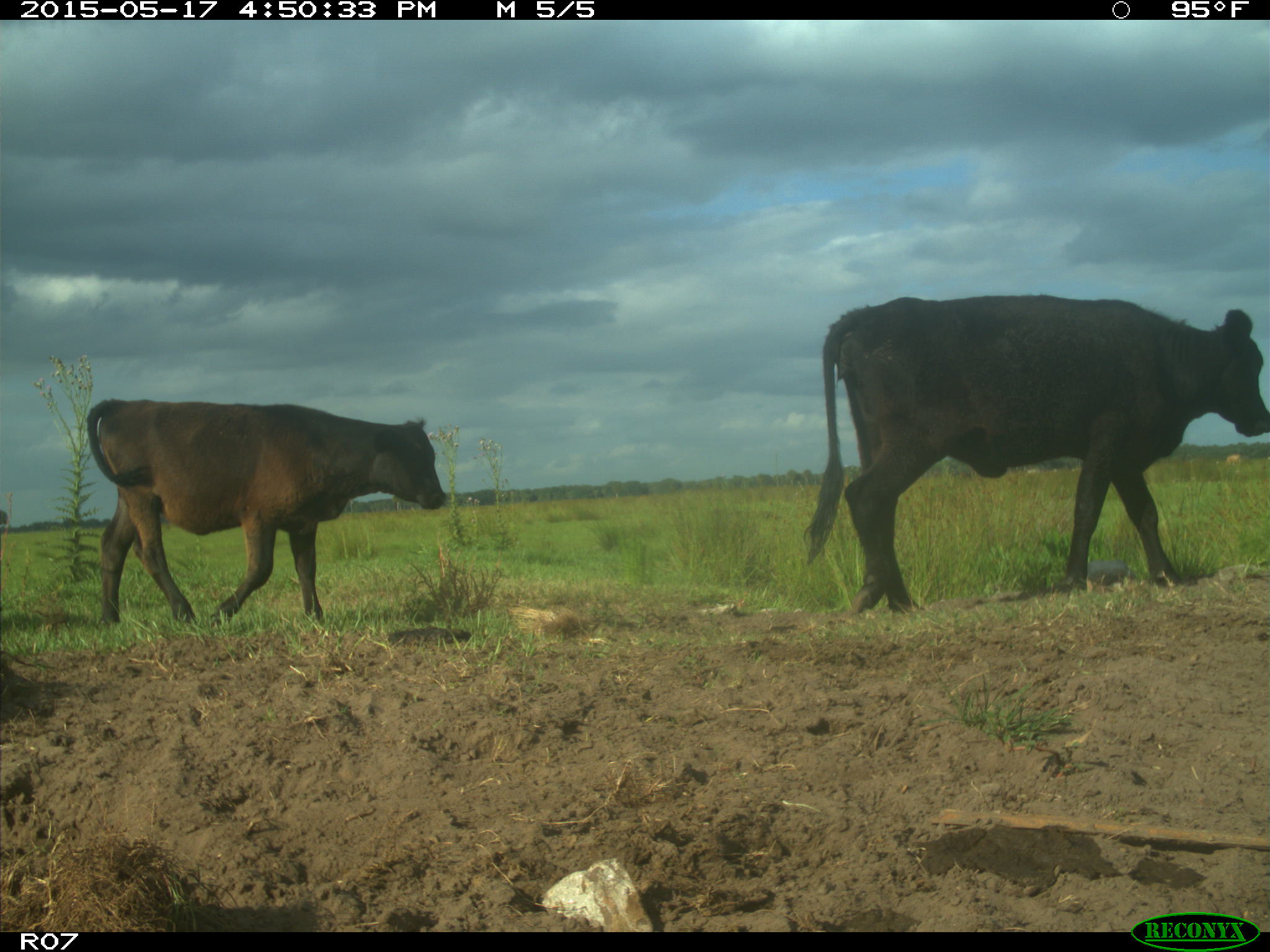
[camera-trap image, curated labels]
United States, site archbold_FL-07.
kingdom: Animalia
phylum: Chordata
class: Mammalia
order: Artiodactyla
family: Bovidae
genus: Bos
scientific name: Bos taurus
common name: domestic cow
Bos taurus (domestic cow).